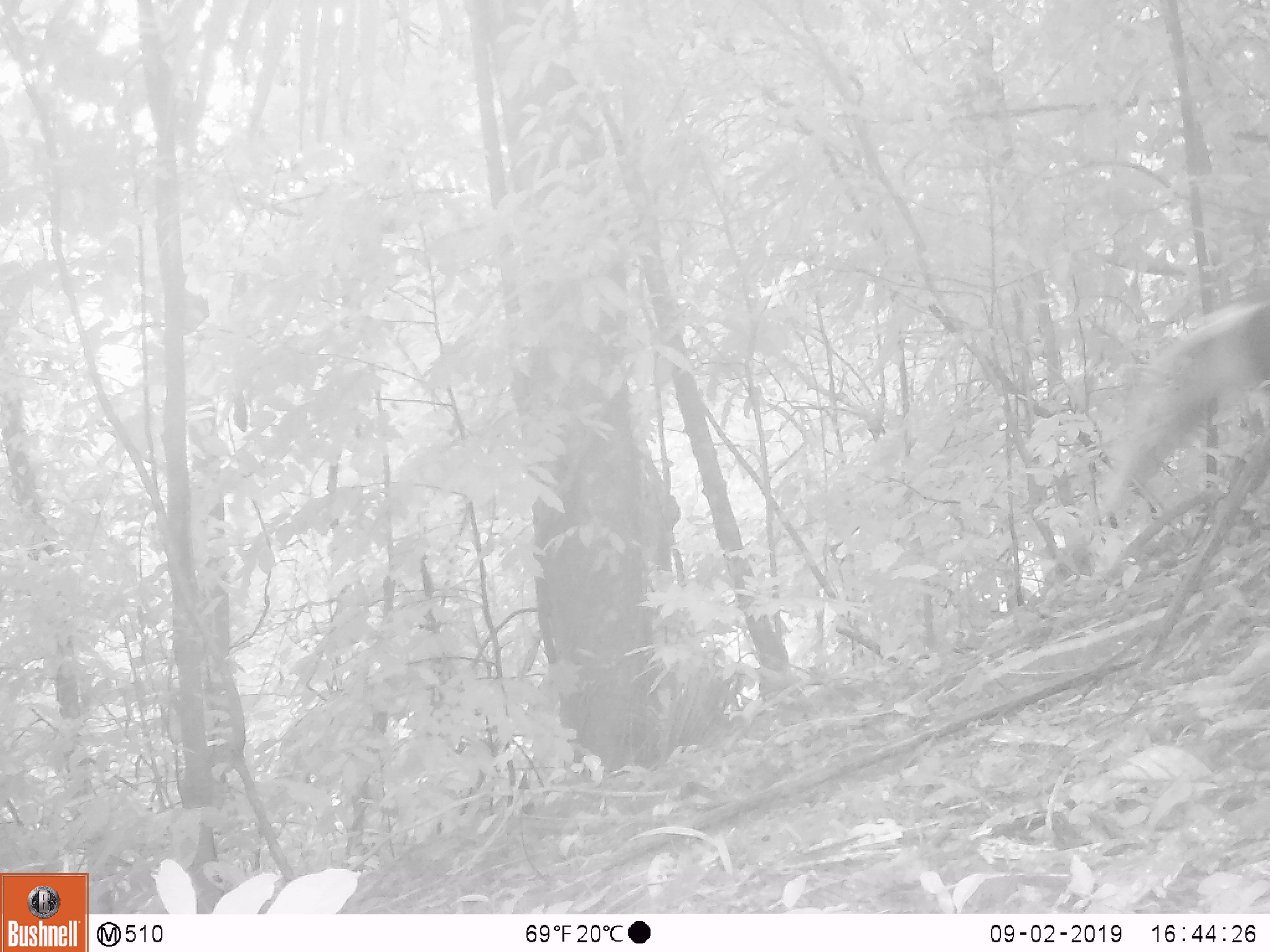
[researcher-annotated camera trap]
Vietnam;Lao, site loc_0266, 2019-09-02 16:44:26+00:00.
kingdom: Animalia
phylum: Chordata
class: Mammalia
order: Primates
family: Cercopithecidae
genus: Pygathrix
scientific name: Pygathrix nemaeus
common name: red-shanked douc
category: red shanked douc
Red shanked douc (red-shanked douc) (Pygathrix nemaeus). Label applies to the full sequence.